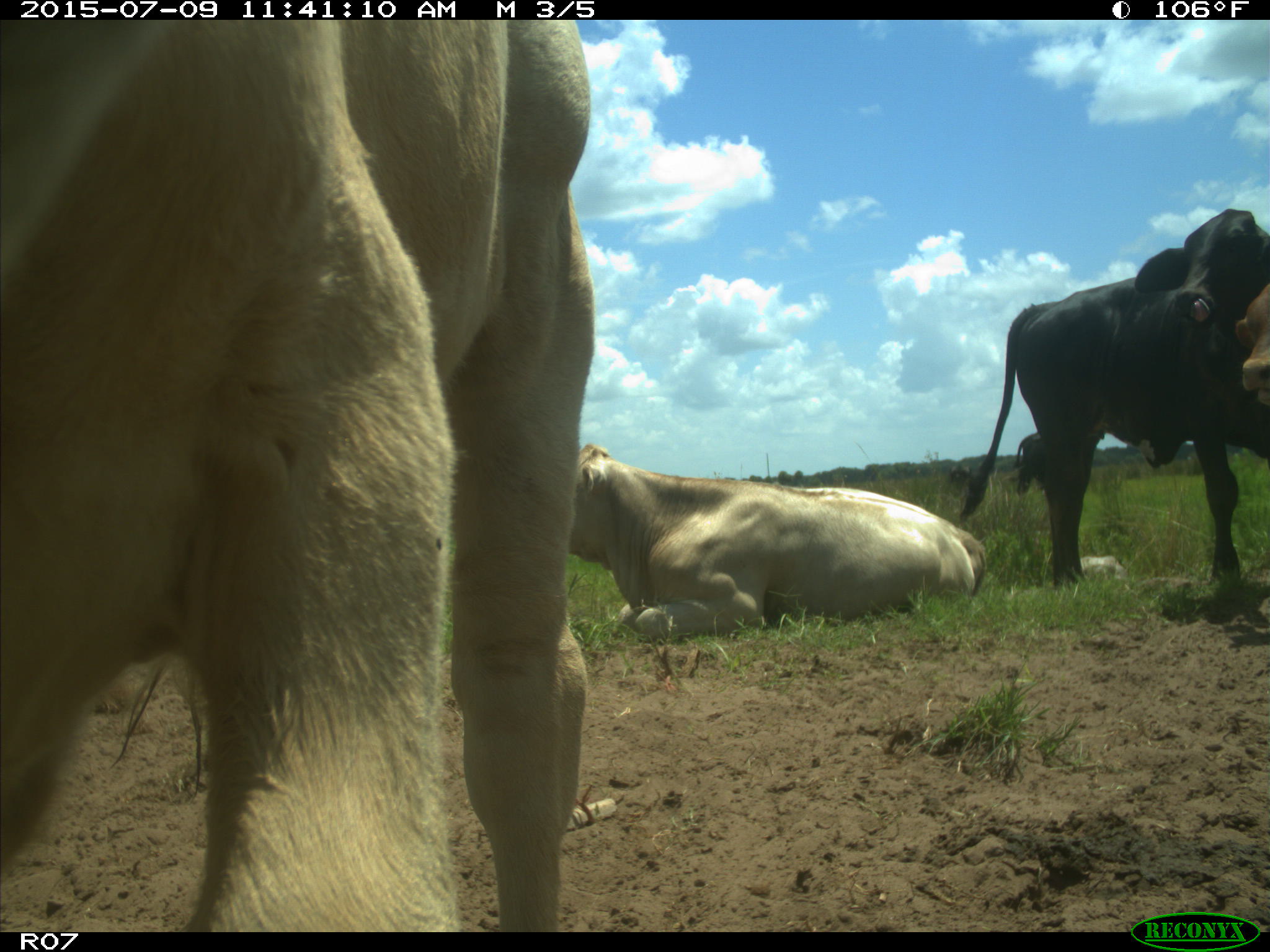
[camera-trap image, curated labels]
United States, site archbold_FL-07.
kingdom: Animalia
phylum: Chordata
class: Mammalia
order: Artiodactyla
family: Bovidae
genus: Bos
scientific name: Bos taurus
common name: domestic cow